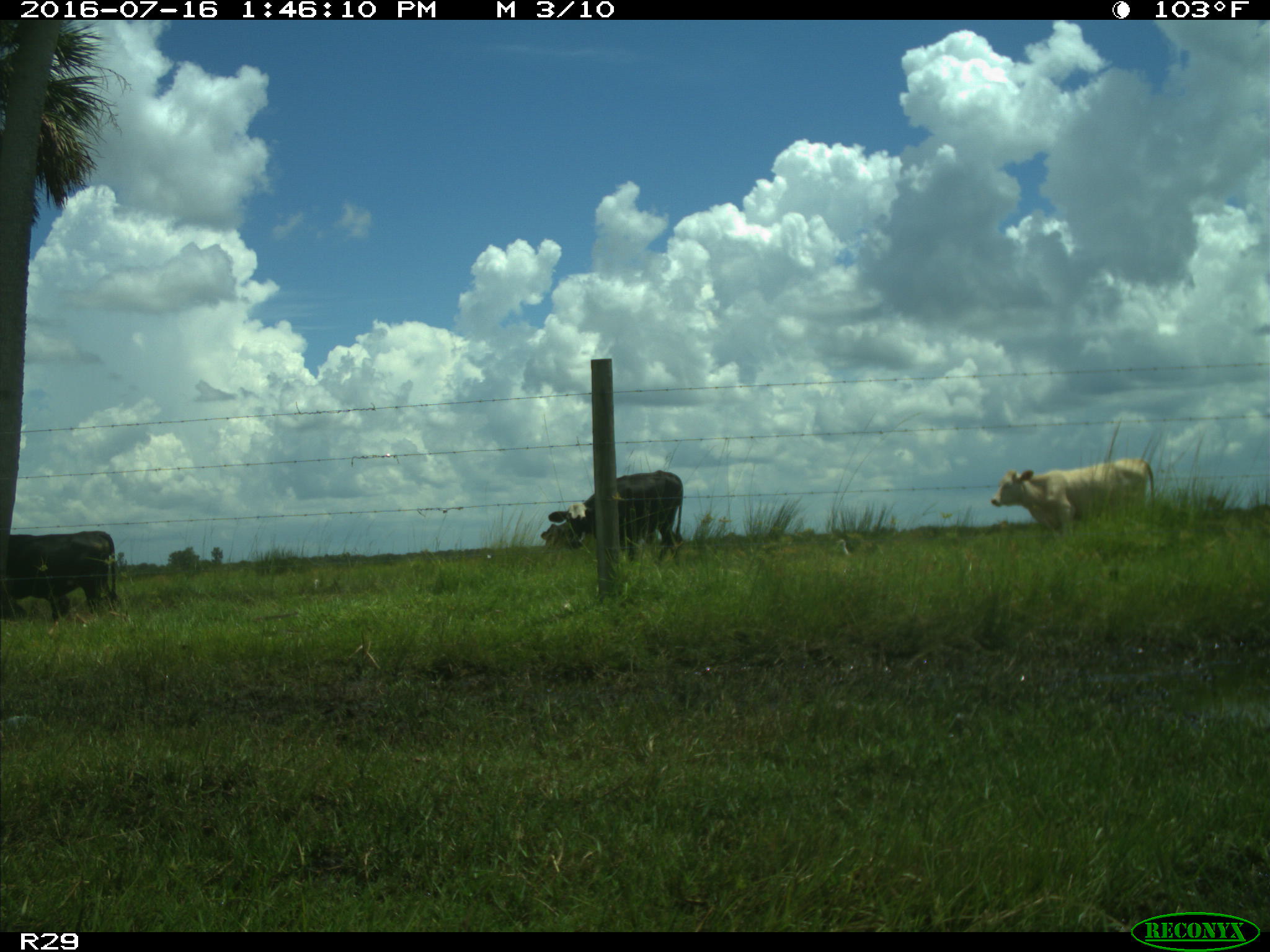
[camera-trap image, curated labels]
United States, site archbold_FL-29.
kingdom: Animalia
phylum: Chordata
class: Mammalia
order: Artiodactyla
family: Bovidae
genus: Bos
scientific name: Bos taurus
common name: domestic cow